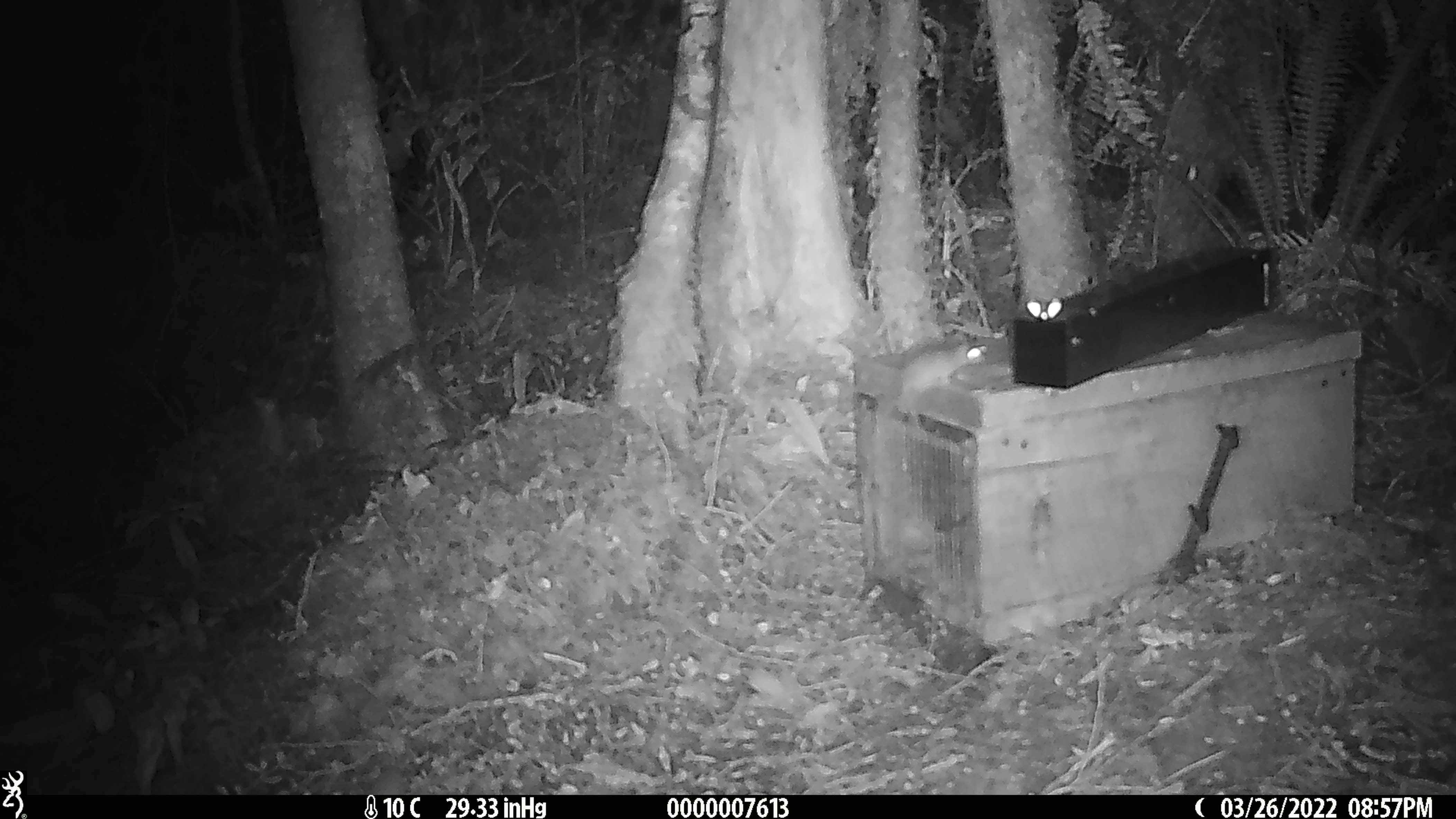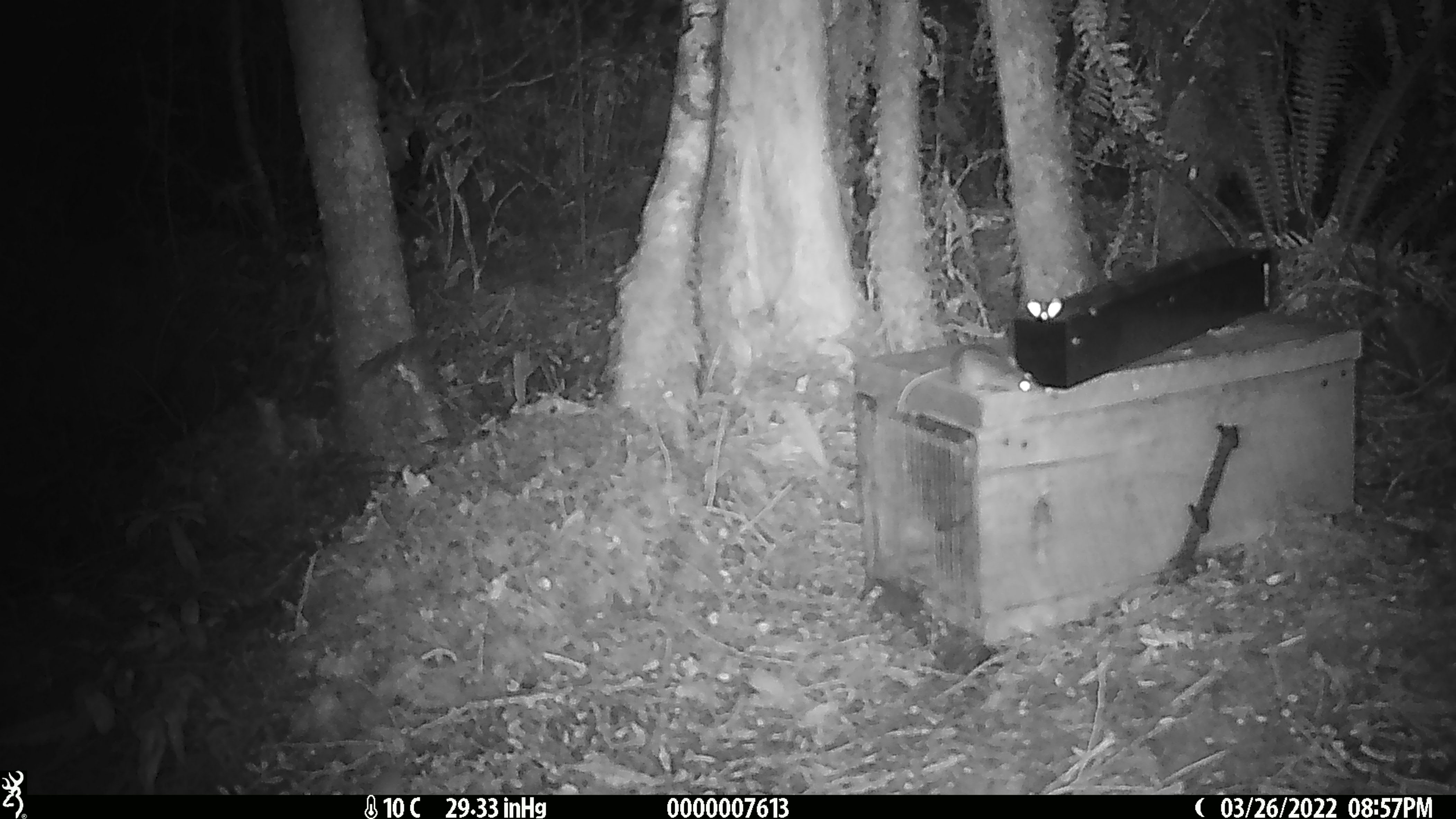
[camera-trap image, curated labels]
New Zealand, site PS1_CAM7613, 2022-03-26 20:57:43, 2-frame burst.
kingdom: Animalia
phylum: Chordata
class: Mammalia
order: Rodentia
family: Muridae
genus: Mus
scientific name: Mus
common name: mouse